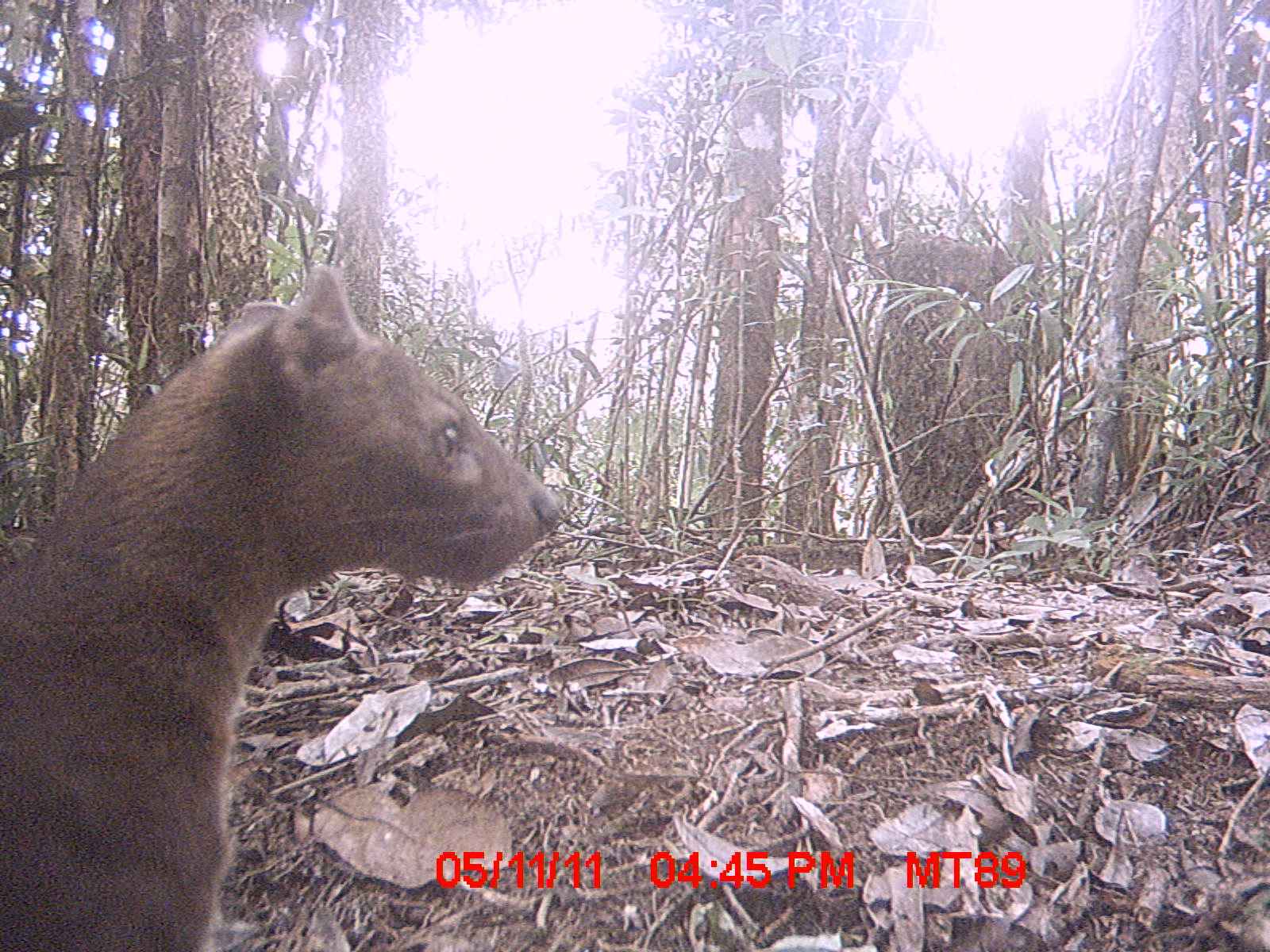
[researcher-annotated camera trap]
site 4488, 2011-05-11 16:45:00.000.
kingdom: Animalia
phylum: Chordata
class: Mammalia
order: Carnivora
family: Eupleridae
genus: Cryptoprocta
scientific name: Cryptoprocta ferox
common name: fossa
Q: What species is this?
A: Cryptoprocta ferox (fossa).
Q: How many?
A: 1.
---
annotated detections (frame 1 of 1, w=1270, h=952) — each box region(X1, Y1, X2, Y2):
cryptoprocta ferox: region(1, 260, 561, 950)